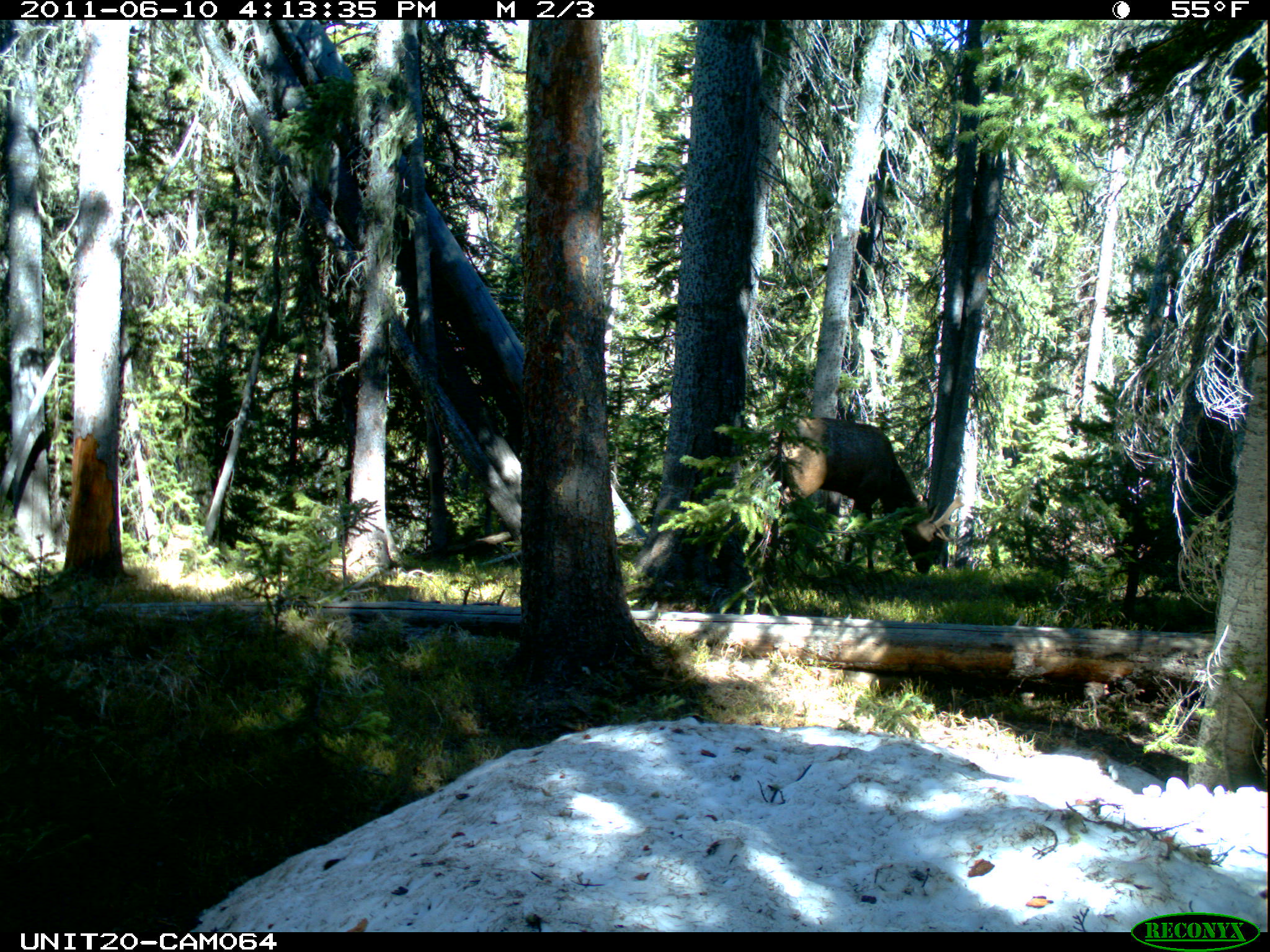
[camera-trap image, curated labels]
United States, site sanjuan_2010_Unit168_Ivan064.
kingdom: Animalia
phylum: Chordata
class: Mammalia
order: Artiodactyla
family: Cervidae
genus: Cervus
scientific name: Cervus elaphus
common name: red deer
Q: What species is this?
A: Cervus elaphus (red deer).